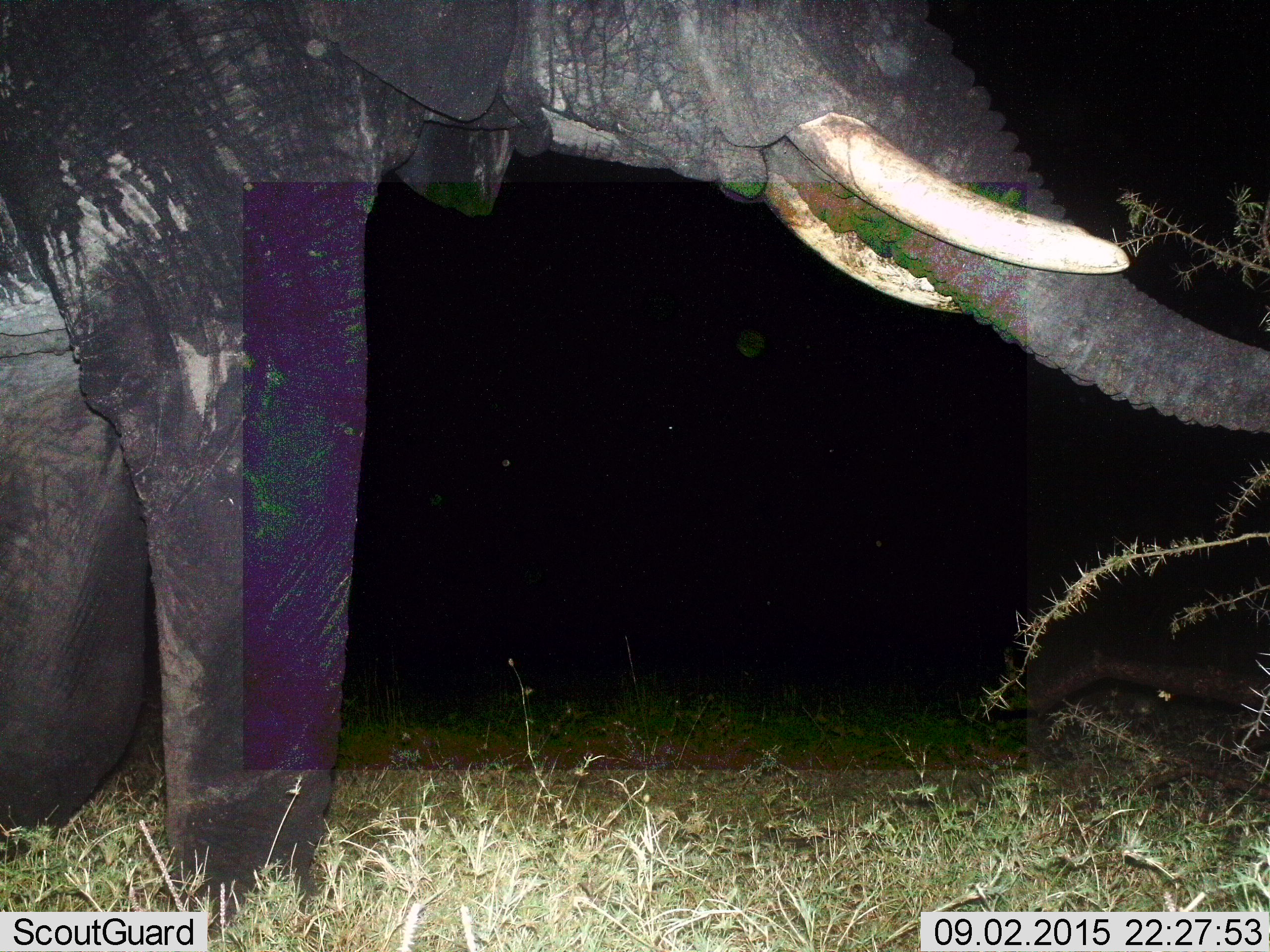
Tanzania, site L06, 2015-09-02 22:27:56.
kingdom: Animalia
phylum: Chordata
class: Mammalia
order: Proboscidea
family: Elephantidae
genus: Loxodonta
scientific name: Loxodonta africana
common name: african bush elephant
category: elephant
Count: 1.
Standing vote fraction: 40%.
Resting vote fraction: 0%.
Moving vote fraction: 30%.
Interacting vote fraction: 0%.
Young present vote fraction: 0%.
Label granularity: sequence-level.